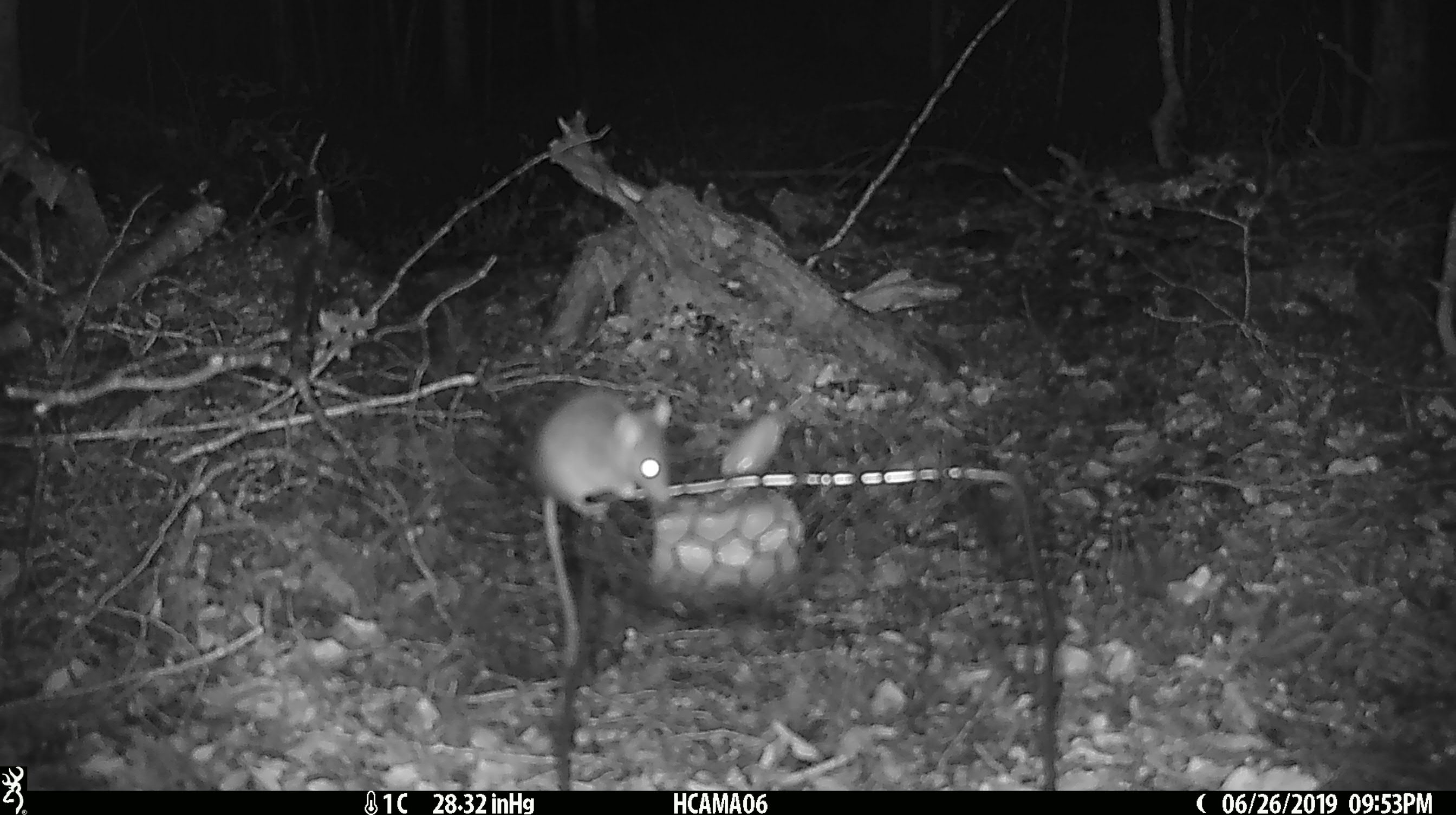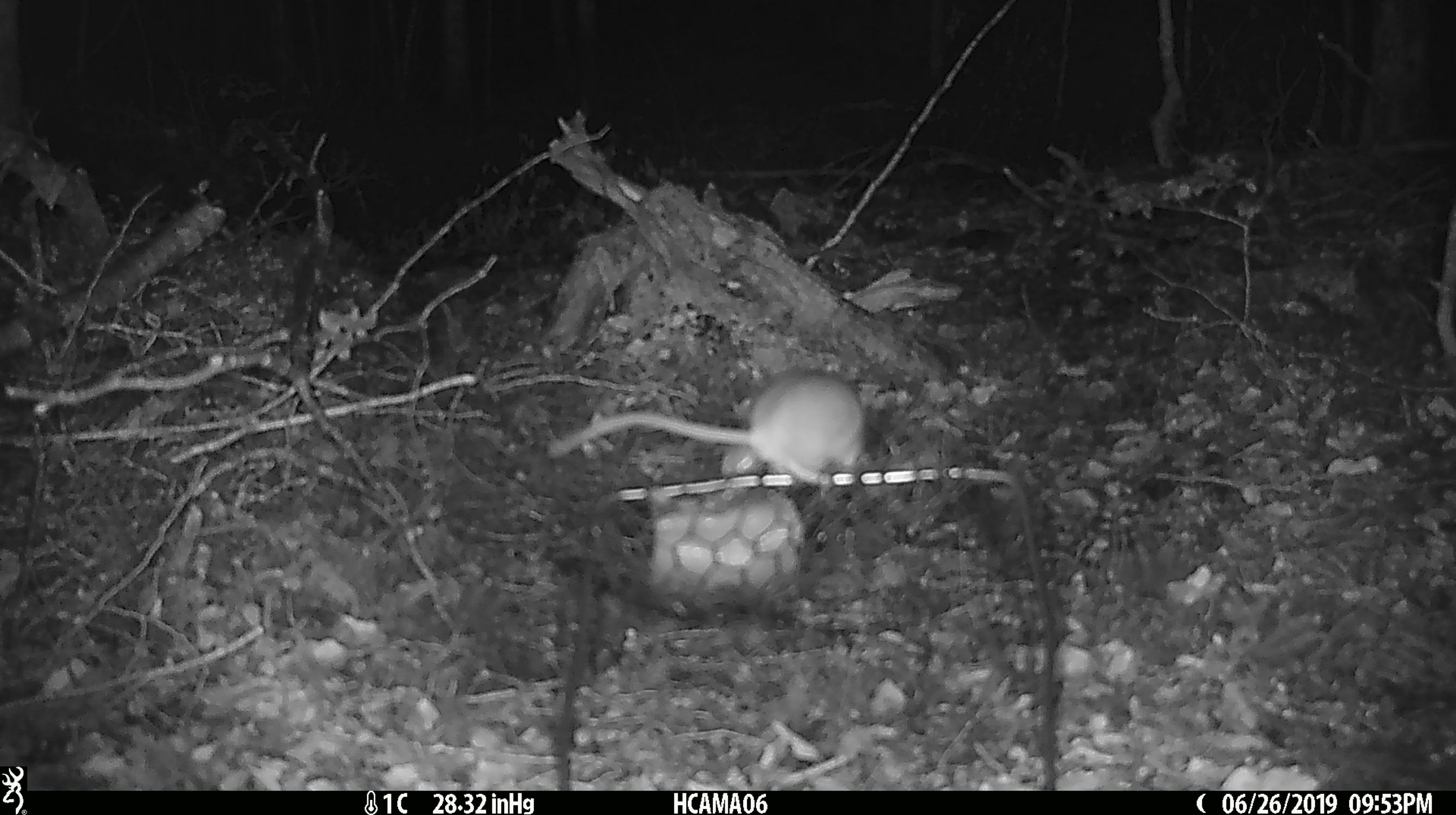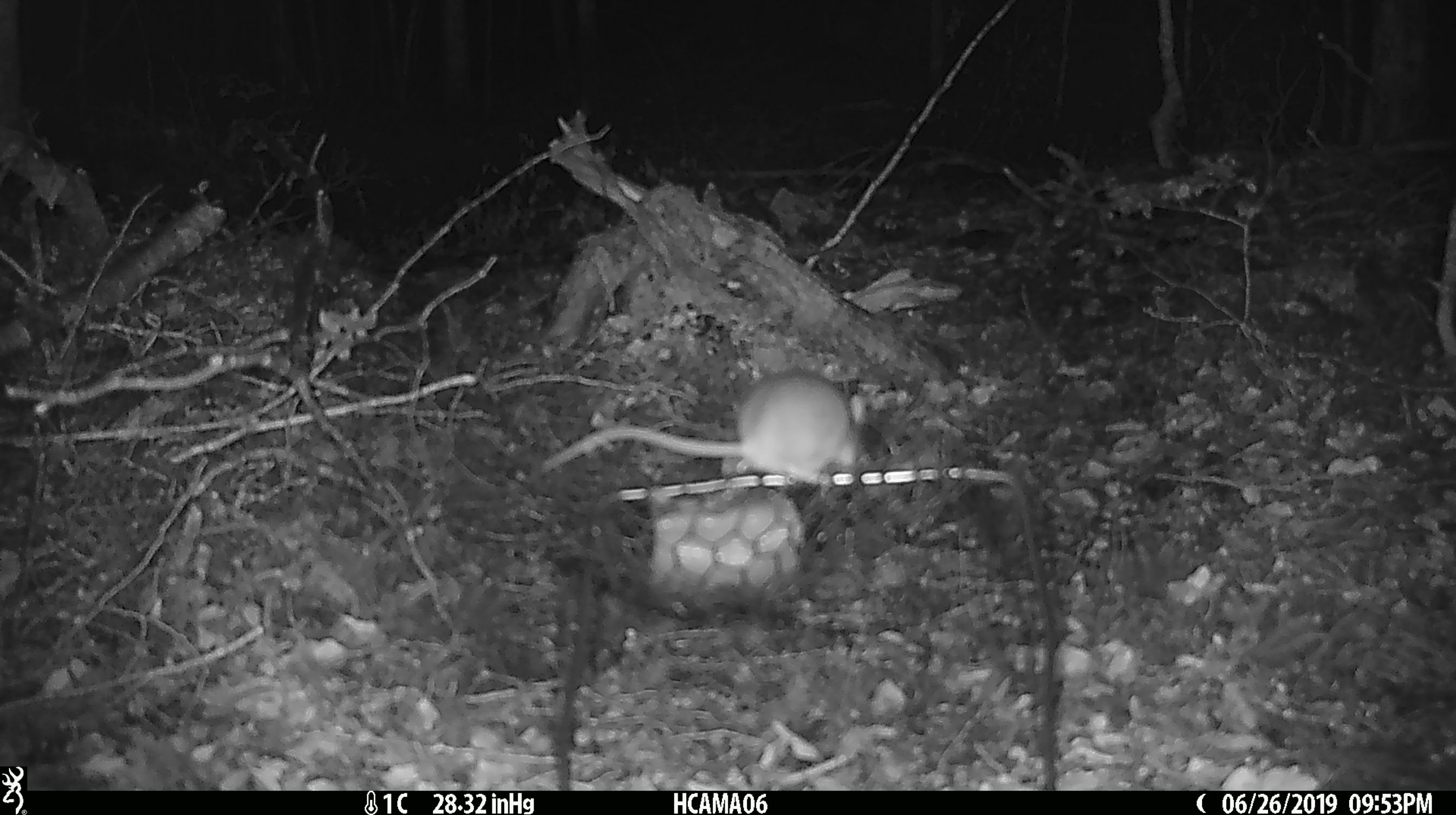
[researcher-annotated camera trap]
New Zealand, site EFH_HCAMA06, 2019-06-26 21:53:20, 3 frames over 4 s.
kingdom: Animalia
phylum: Chordata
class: Mammalia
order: Rodentia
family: Muridae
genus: Mus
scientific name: Mus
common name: mouse